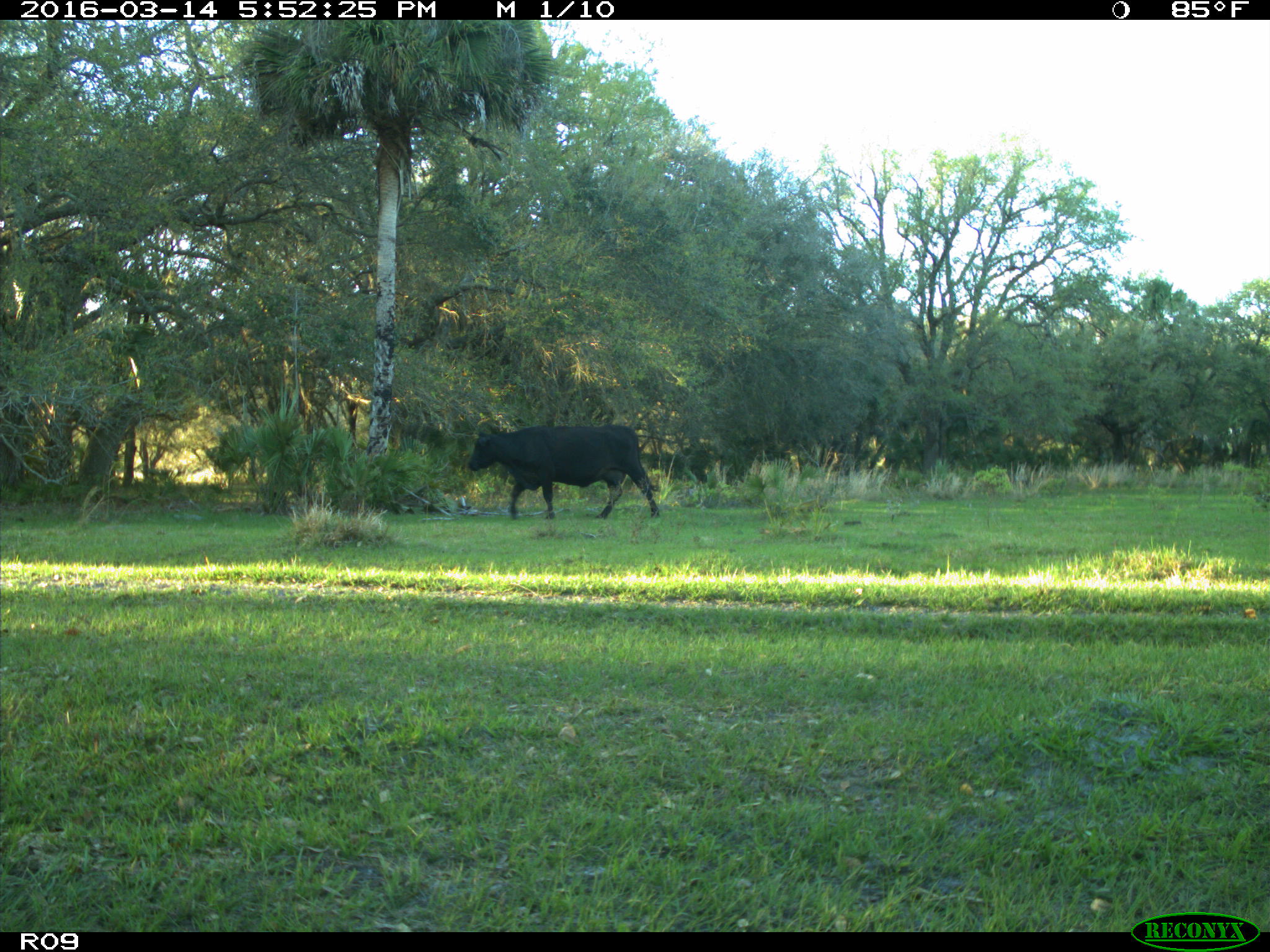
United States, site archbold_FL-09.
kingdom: Animalia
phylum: Chordata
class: Mammalia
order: Artiodactyla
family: Bovidae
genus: Bos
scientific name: Bos taurus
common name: domestic cow